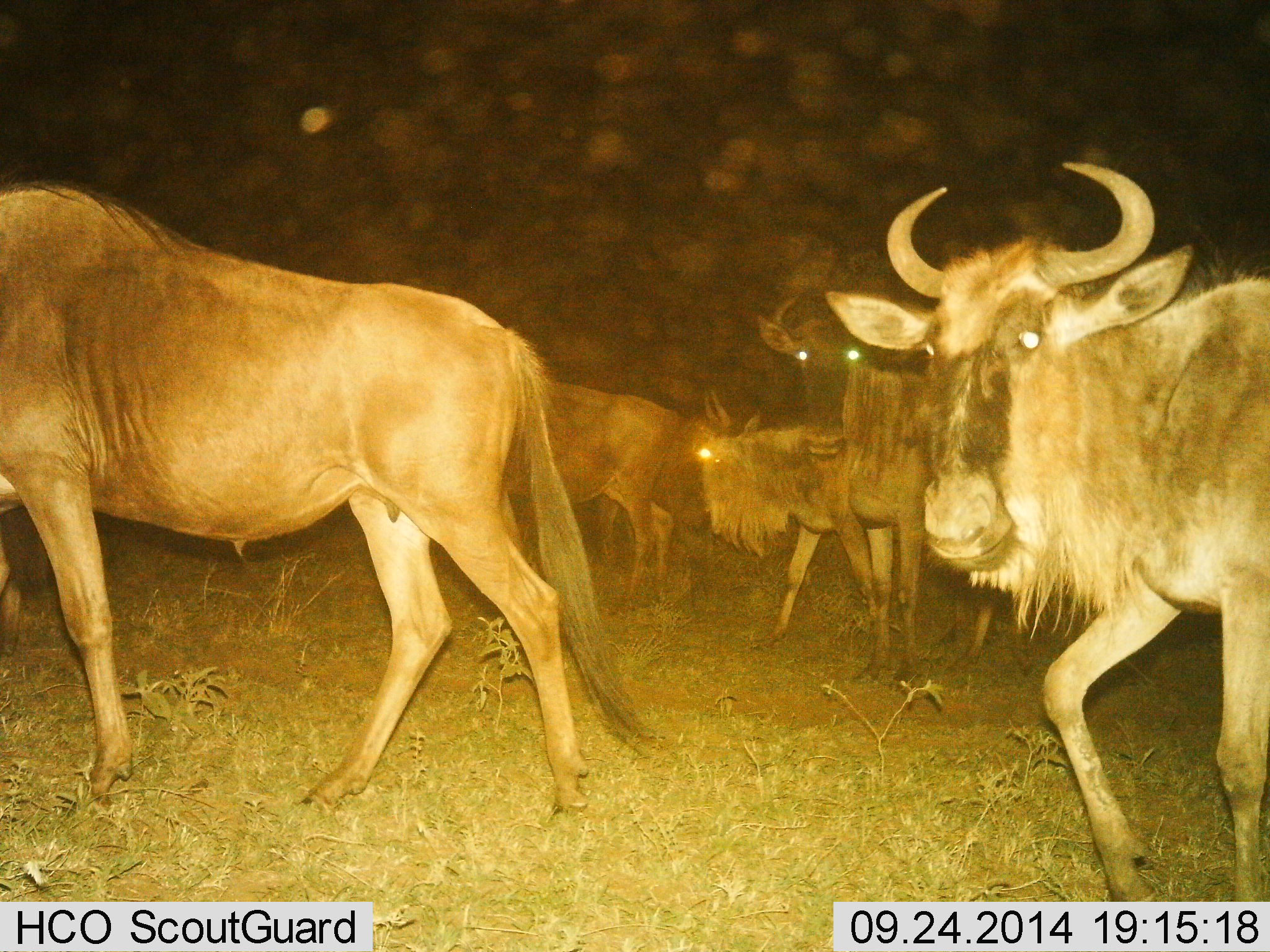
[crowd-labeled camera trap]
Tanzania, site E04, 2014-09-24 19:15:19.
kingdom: Animalia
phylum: Chordata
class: Mammalia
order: Artiodactyla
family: Bovidae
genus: Connochaetes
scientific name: Connochaetes taurinus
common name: blue wildebeest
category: wildebeest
Wildebeest (blue wildebeest) (Connochaetes taurinus), count 5. Behavior (volunteer vote fractions): standing 50%, resting 0%, moving 100%, interacting 20%. Young present (vote fraction): 0%. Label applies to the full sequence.